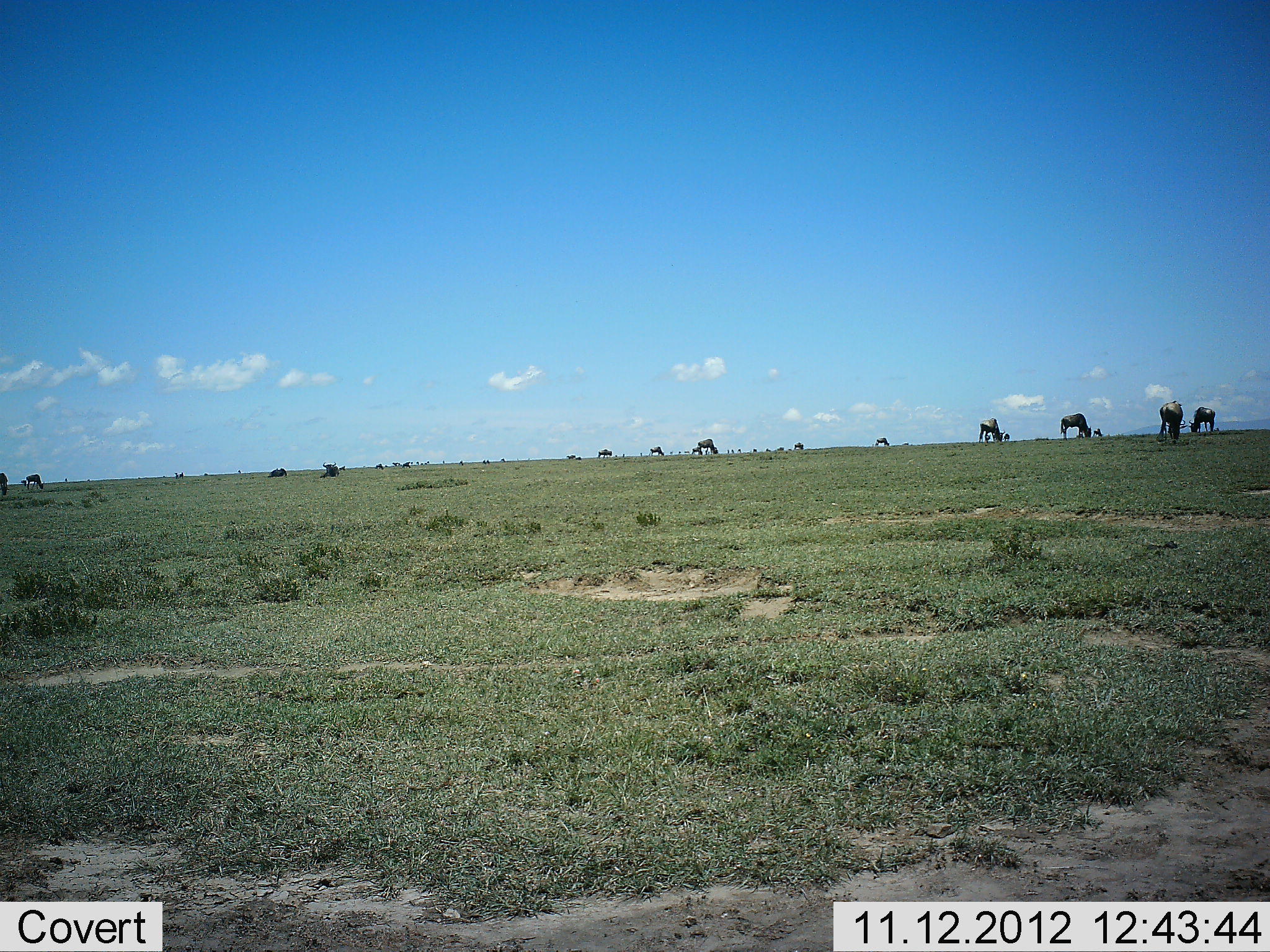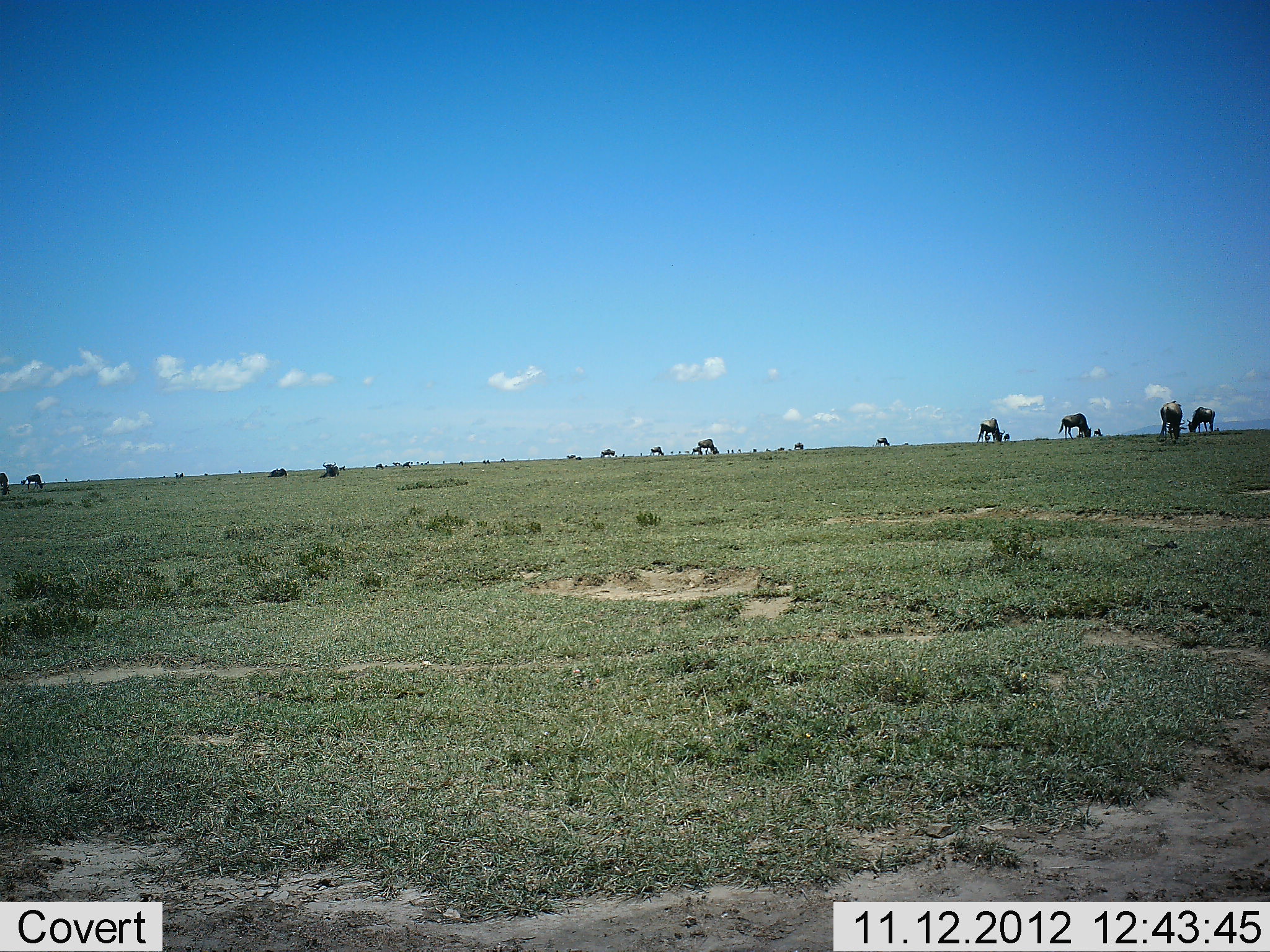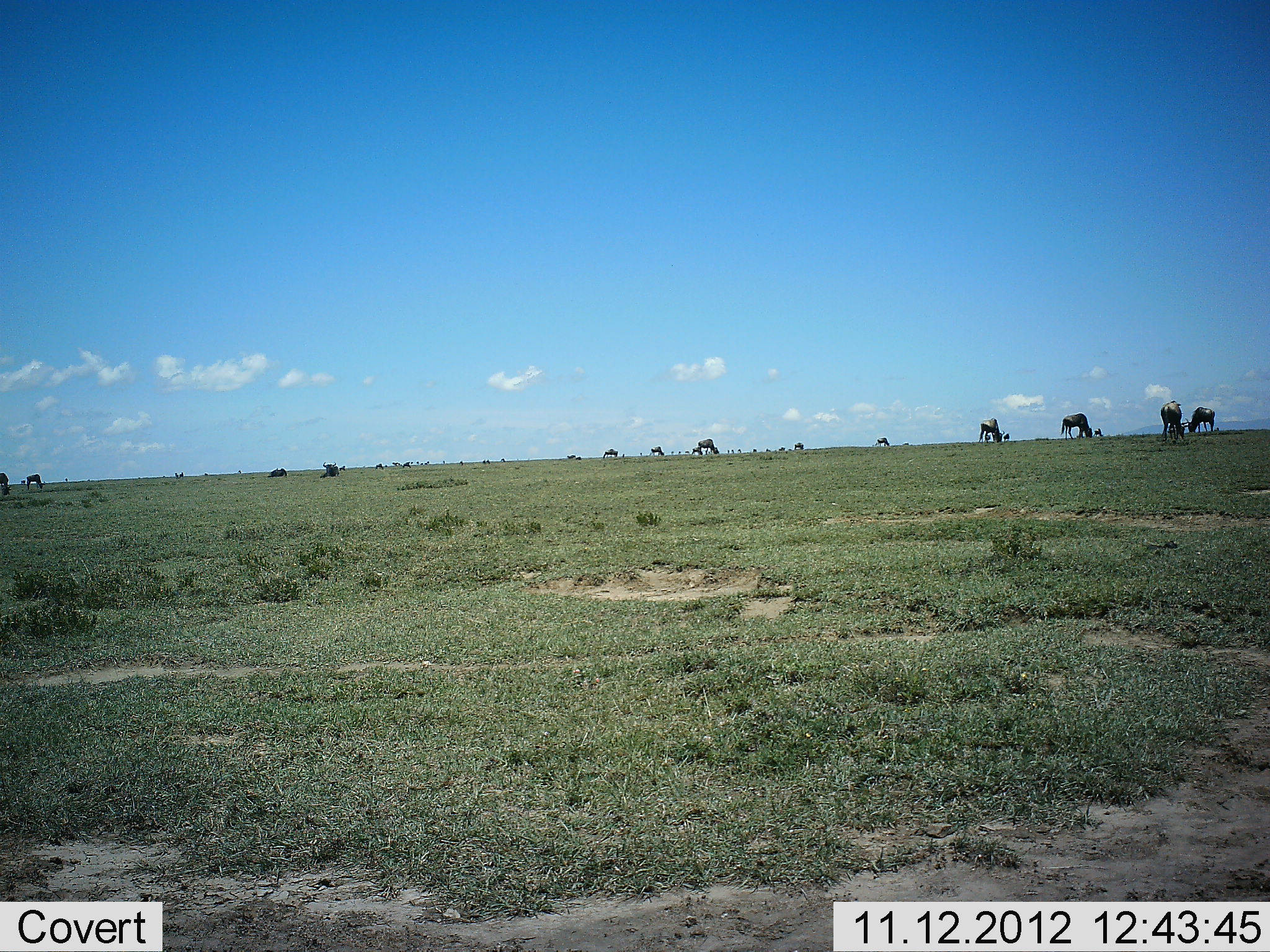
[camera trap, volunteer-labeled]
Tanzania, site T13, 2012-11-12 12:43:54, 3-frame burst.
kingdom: Animalia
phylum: Chordata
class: Mammalia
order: Artiodactyla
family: Bovidae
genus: Connochaetes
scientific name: Connochaetes taurinus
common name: blue wildebeest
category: wildebeest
Wildebeest (blue wildebeest) (Connochaetes taurinus), count 11-50. Behavior (volunteer vote fractions): standing 20%, resting 20%, moving 30%, interacting 0%. Young present (vote fraction): 0%. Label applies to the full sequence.